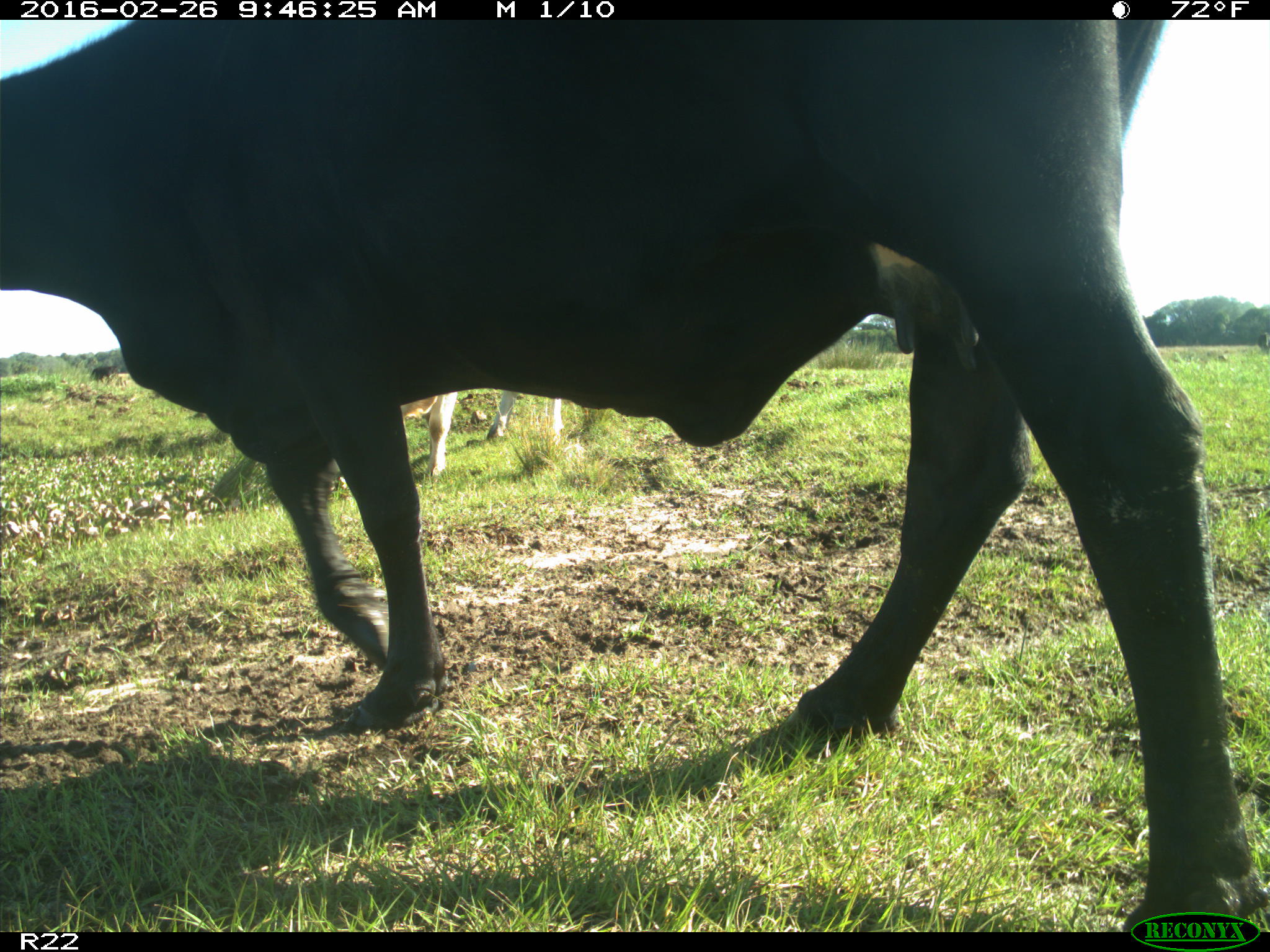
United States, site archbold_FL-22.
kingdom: Animalia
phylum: Chordata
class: Mammalia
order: Artiodactyla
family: Bovidae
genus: Bos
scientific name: Bos taurus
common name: domestic cow